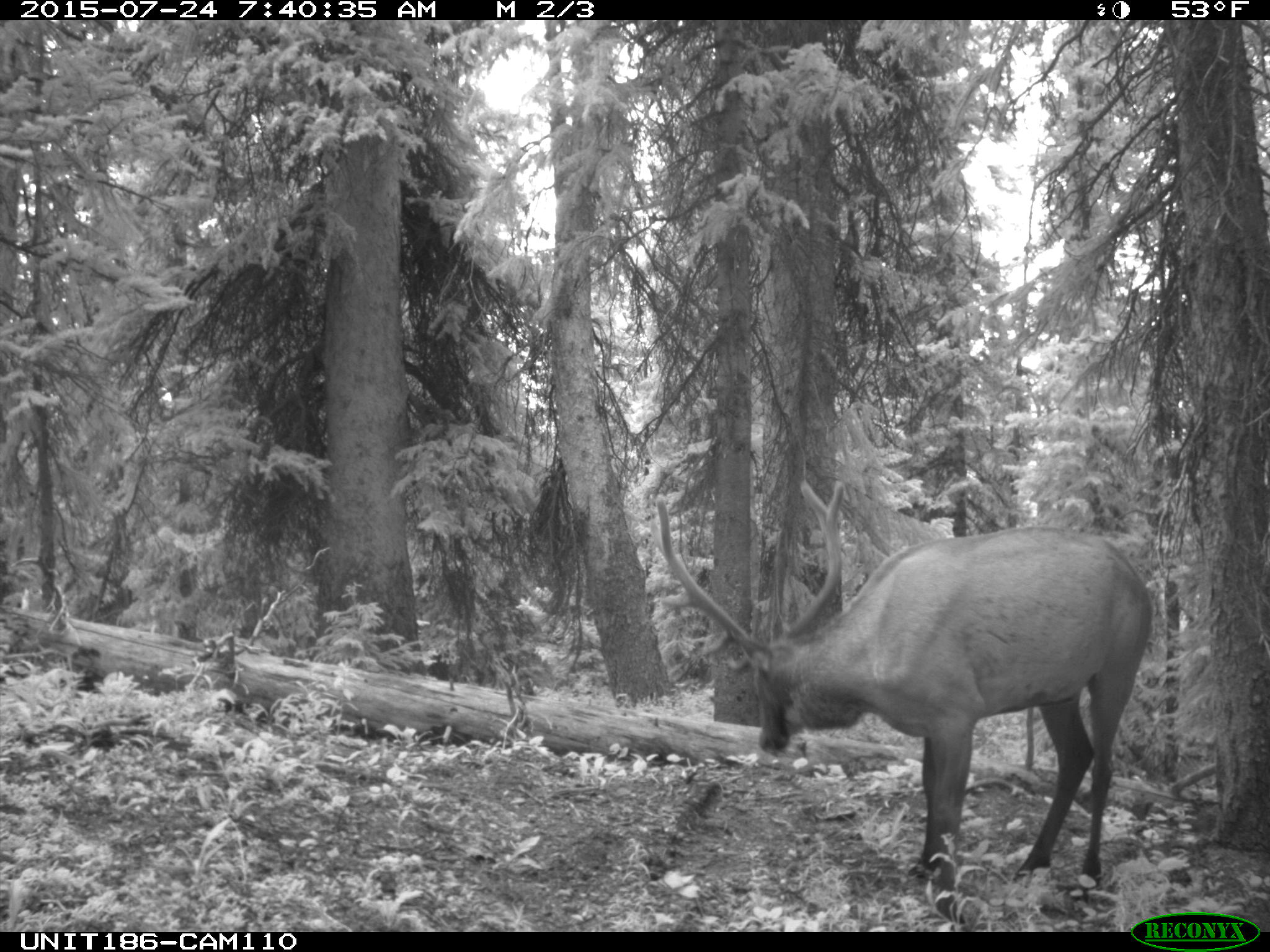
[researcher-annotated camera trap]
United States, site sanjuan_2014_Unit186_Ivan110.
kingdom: Animalia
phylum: Chordata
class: Mammalia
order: Artiodactyla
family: Cervidae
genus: Cervus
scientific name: Cervus elaphus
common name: red deer